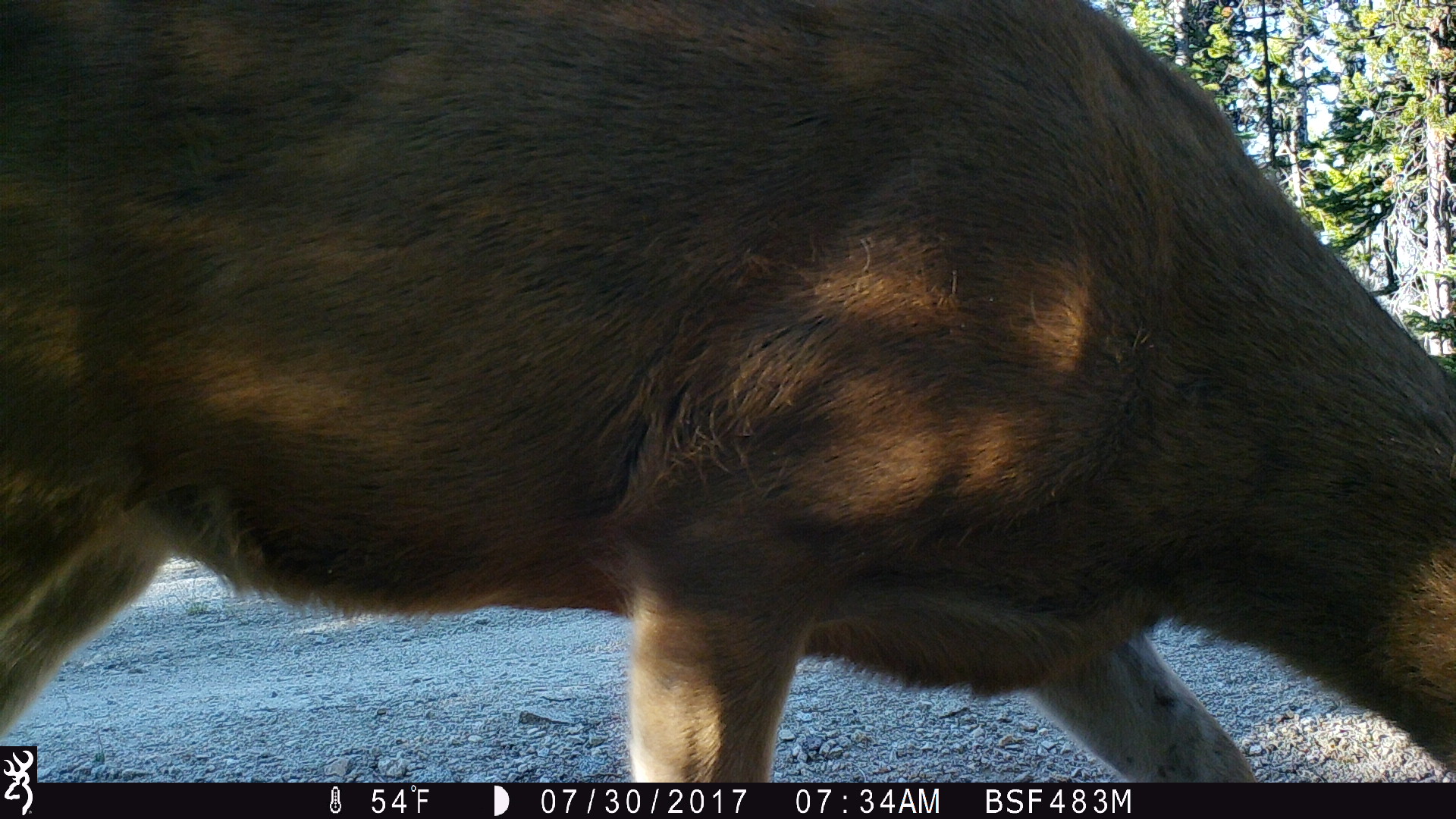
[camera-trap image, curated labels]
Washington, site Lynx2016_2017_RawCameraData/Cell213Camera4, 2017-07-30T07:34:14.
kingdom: Animalia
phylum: Chordata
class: Mammalia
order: Artiodactyla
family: Cervidae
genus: Odocoileus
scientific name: Odocoileus hemionus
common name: mule deer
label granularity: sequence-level